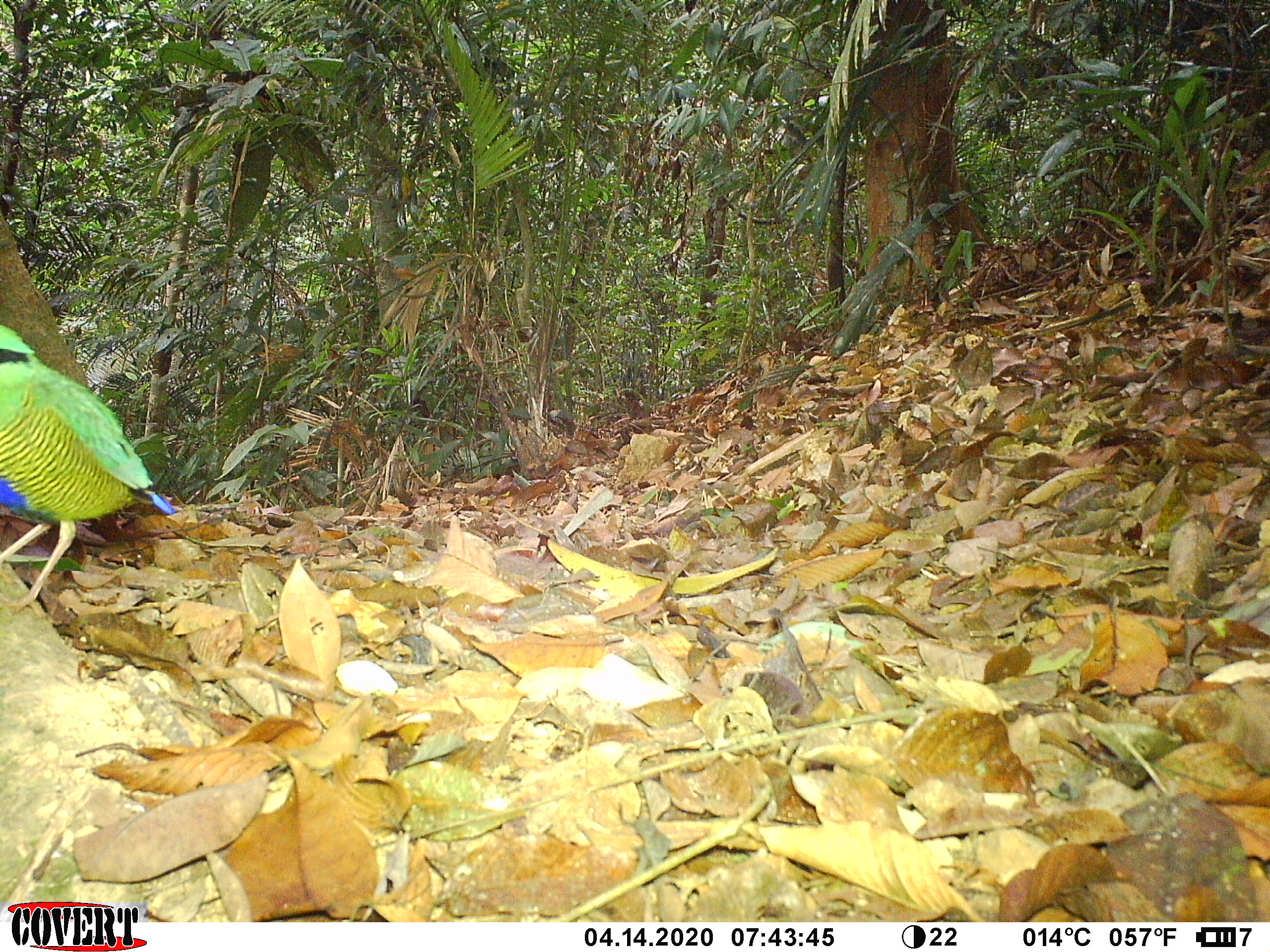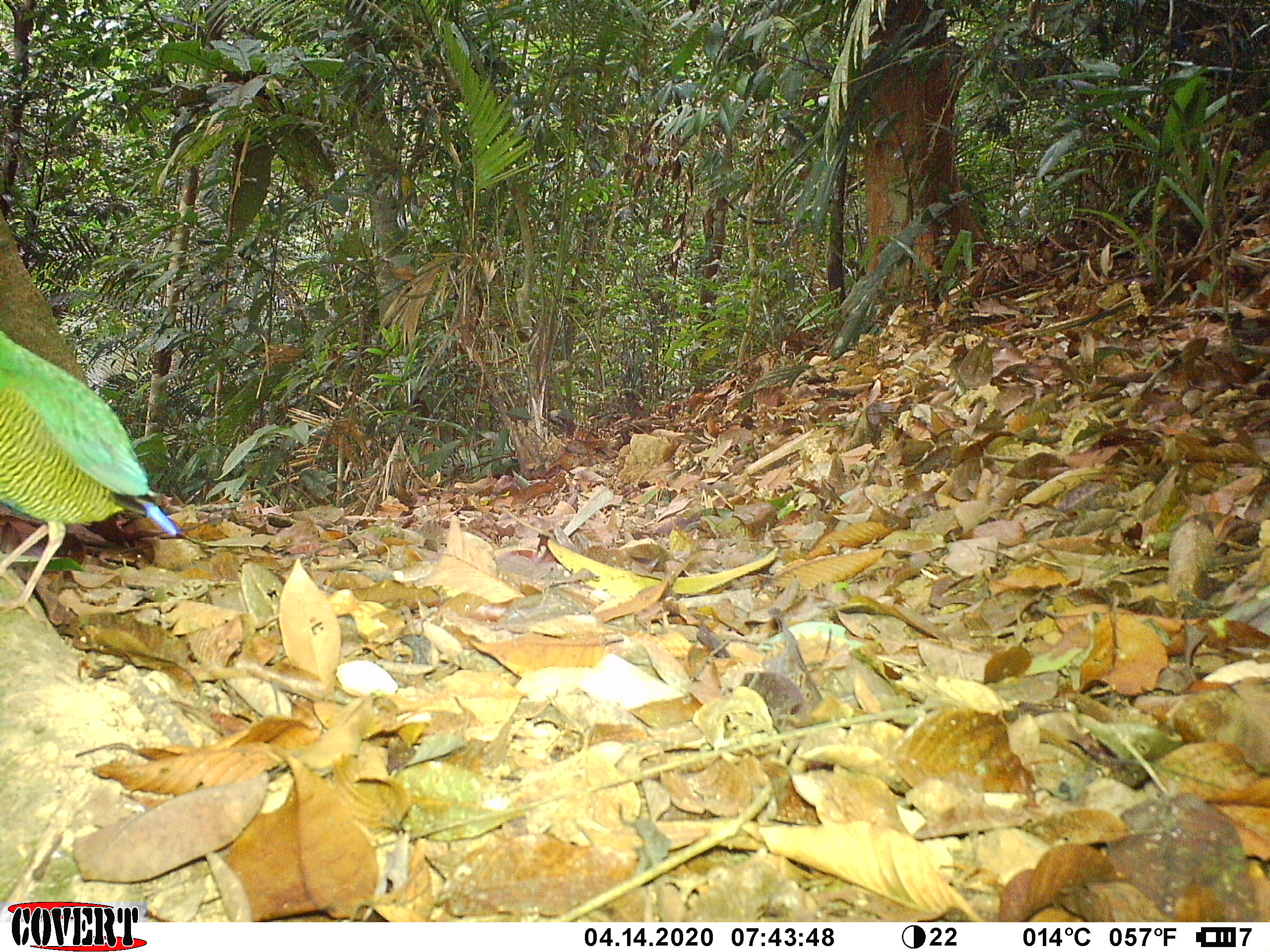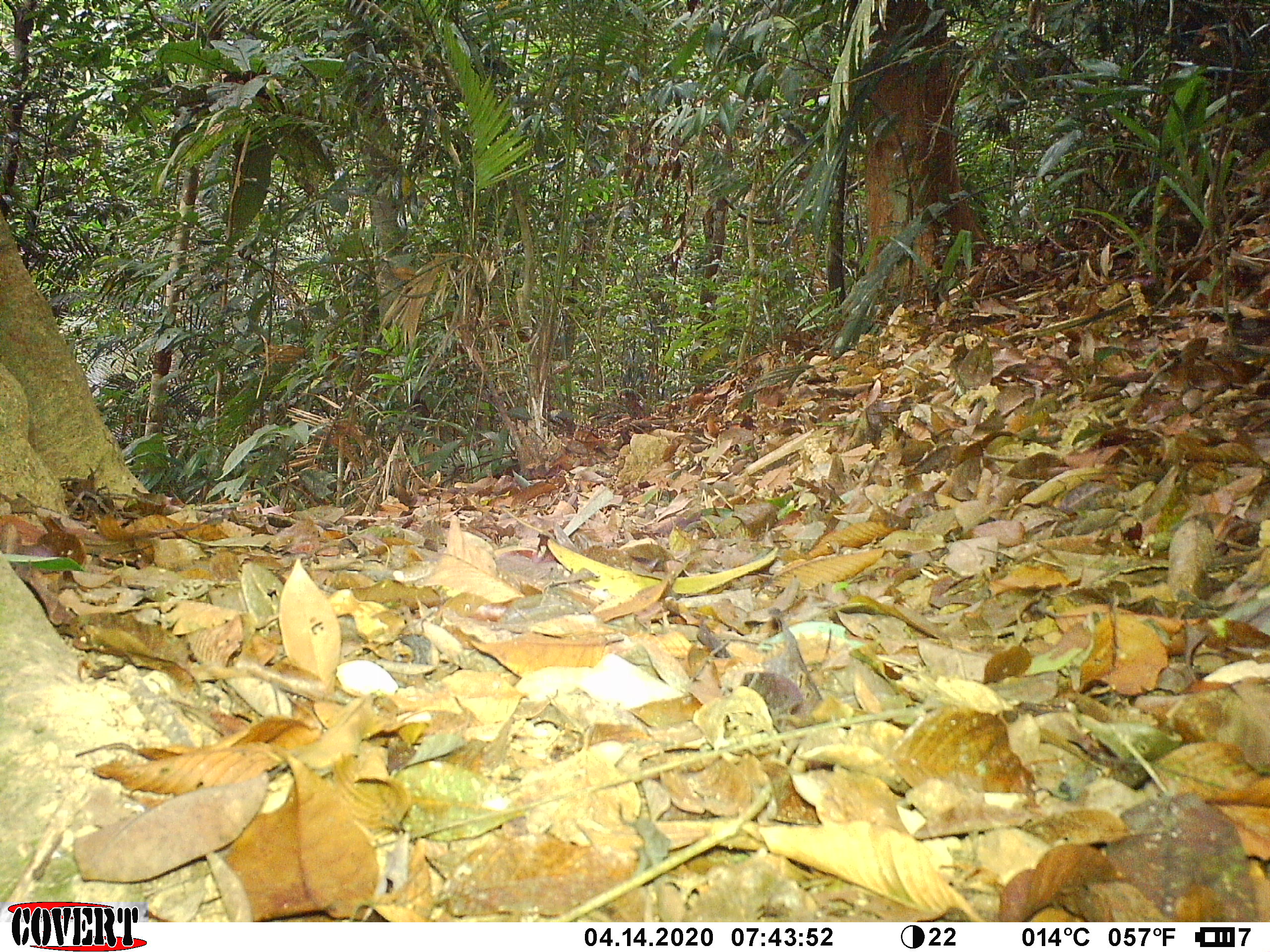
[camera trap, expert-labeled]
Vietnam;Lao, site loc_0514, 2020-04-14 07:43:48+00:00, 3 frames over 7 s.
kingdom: Animalia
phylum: Chordata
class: Aves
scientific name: Aves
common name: bird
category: unidentified bird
Unidentified bird (bird) (Aves). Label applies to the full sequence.